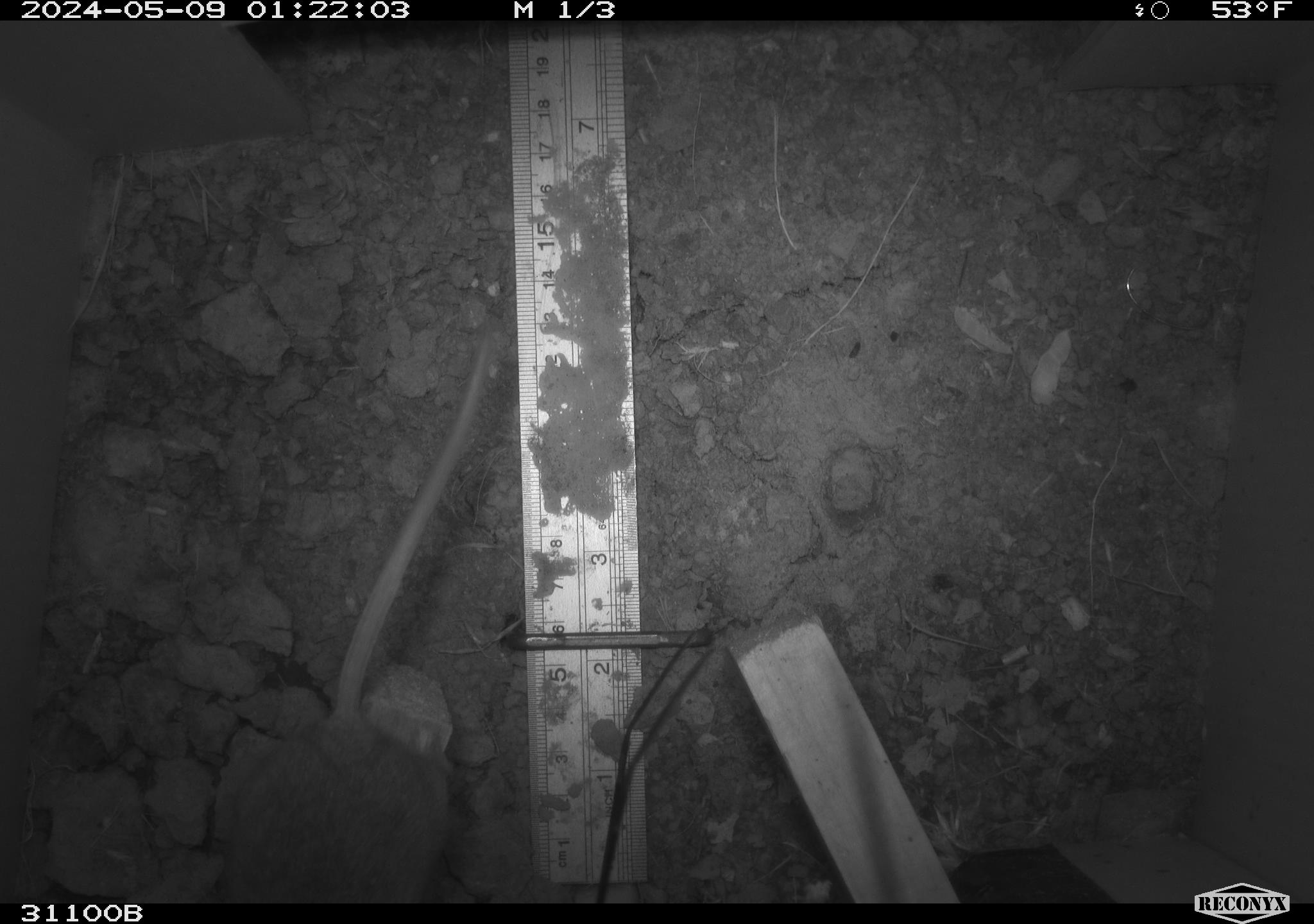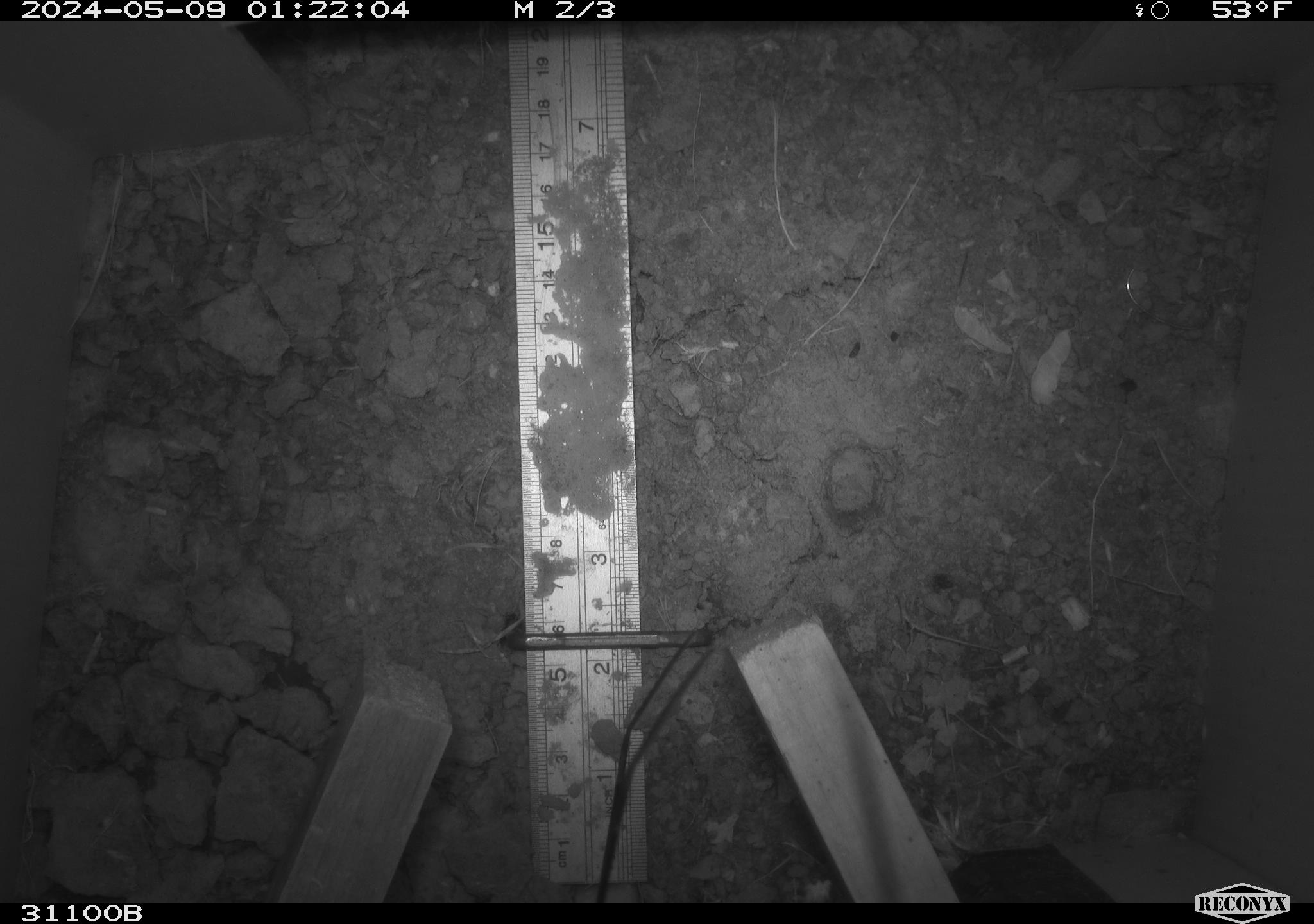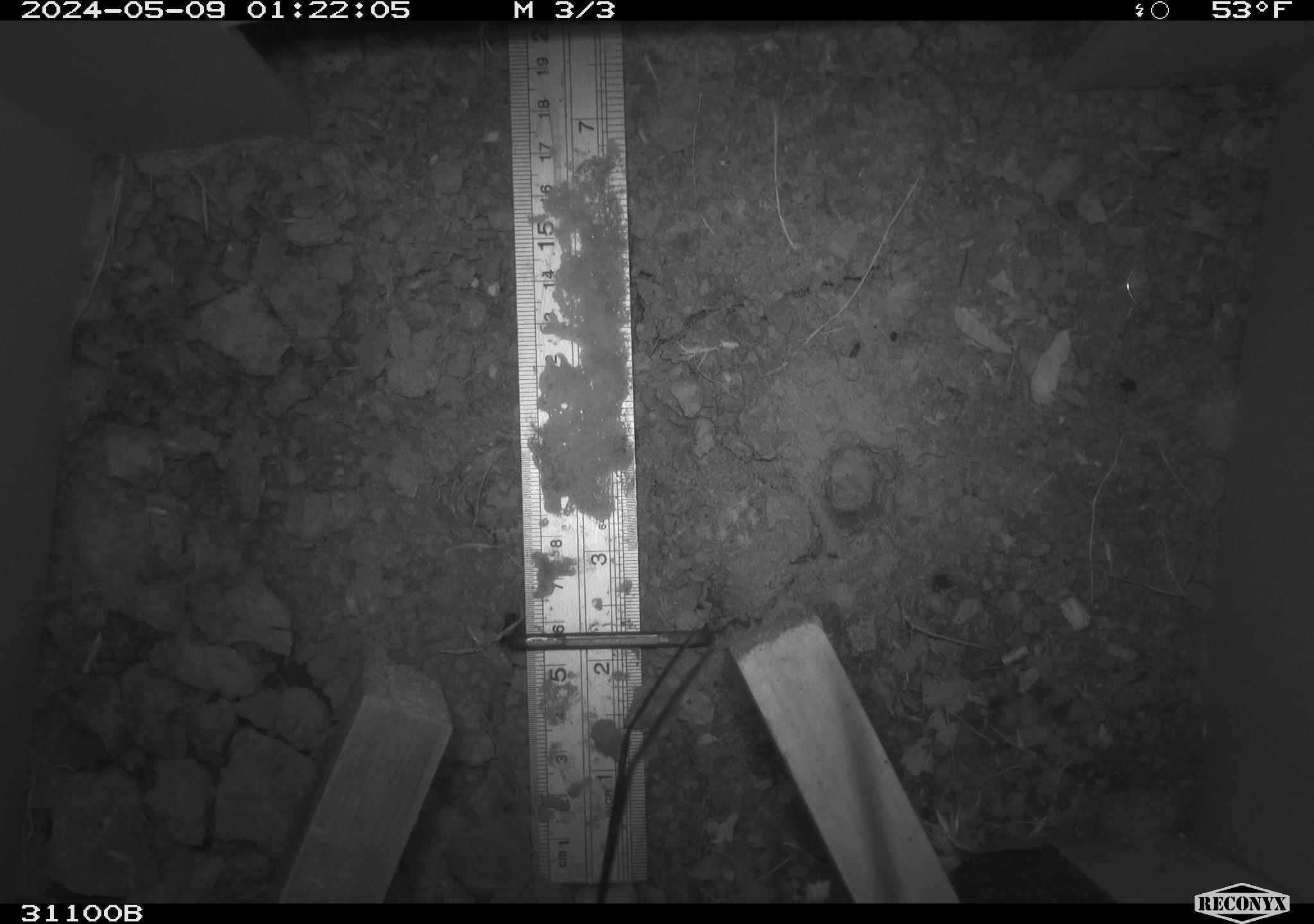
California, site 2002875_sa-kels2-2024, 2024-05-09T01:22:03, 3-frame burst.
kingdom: Animalia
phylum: Chordata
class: Mammalia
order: Rodentia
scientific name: Rodentia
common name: rodent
Rodent (Rodentia).